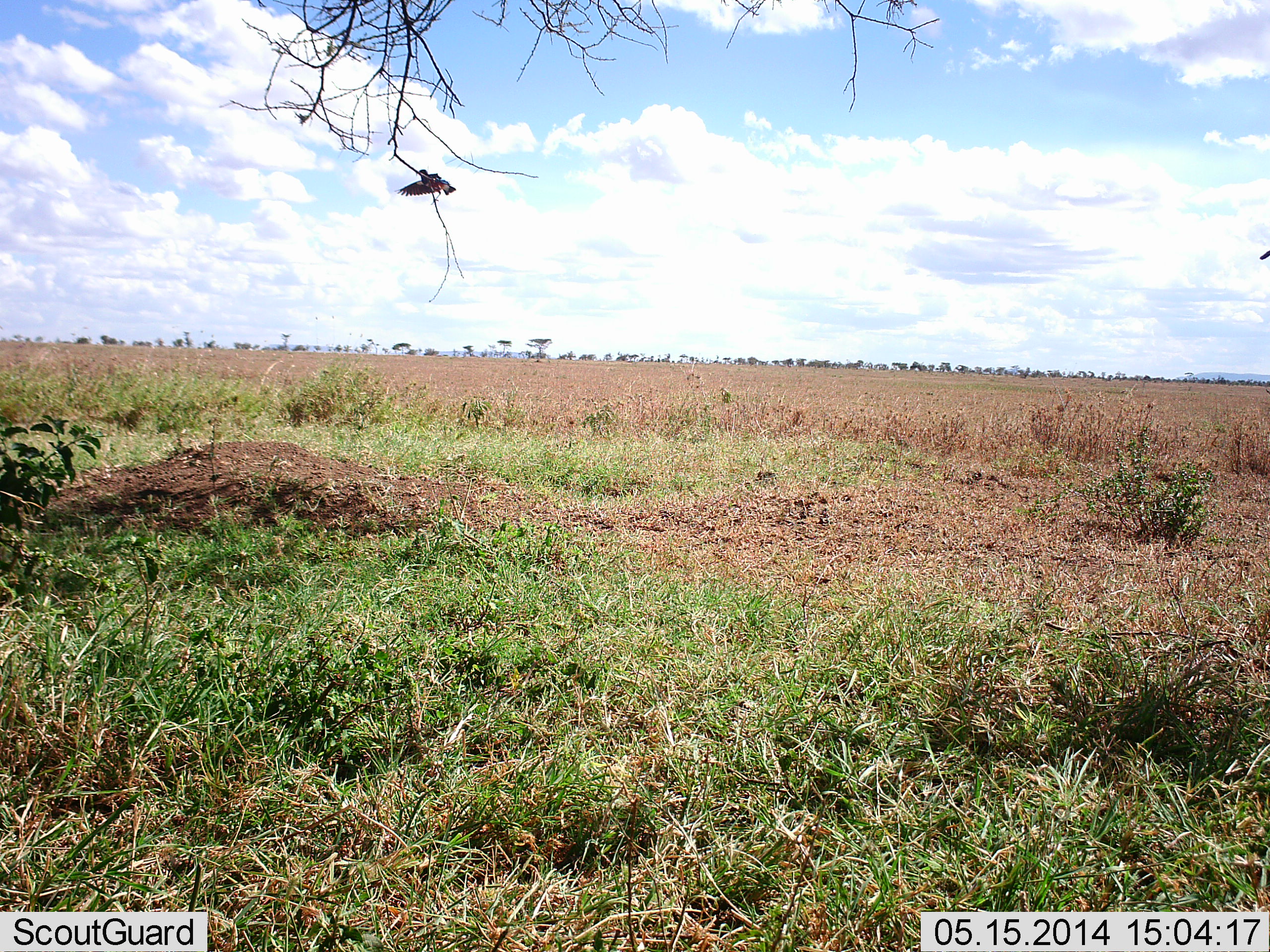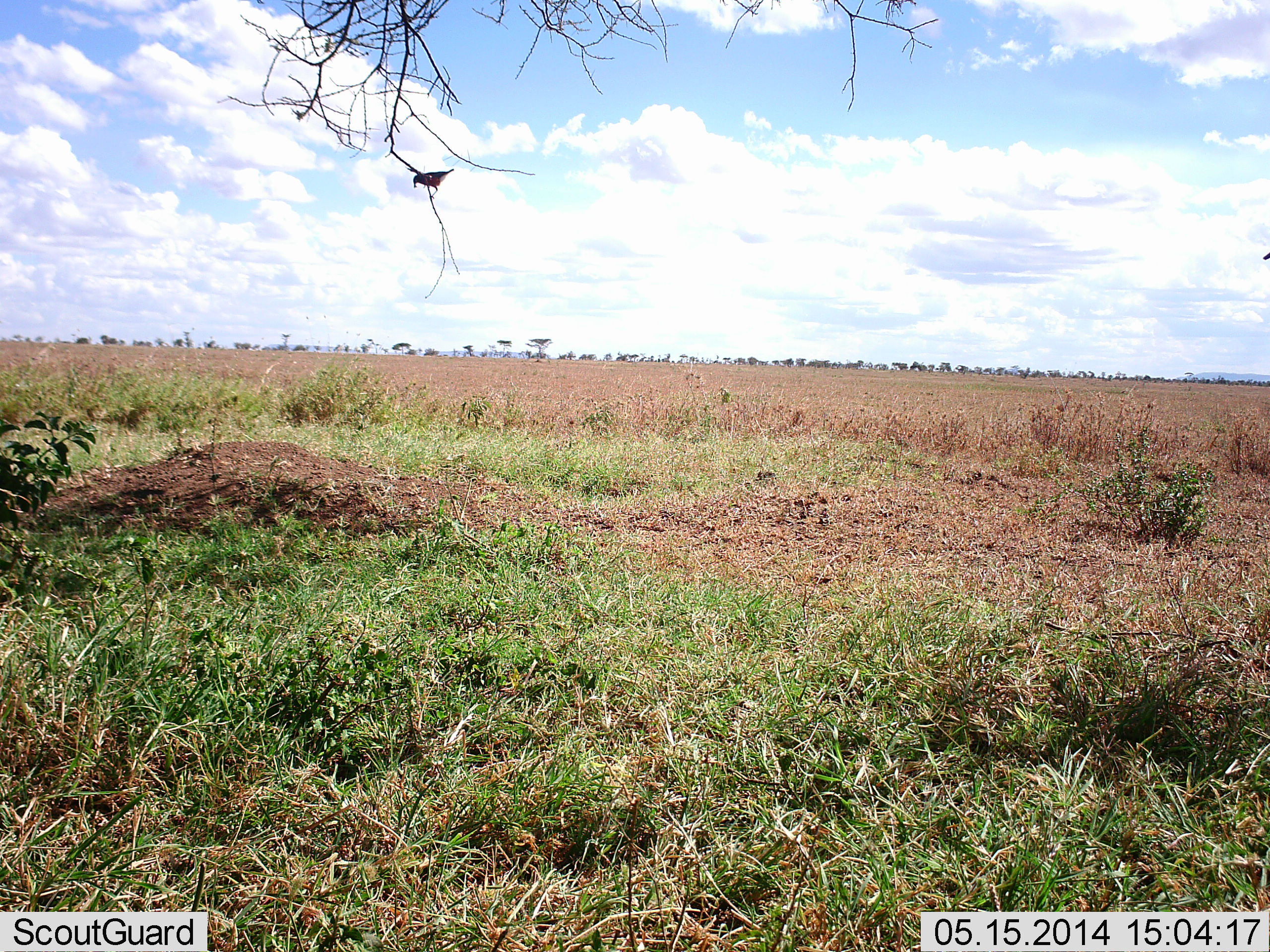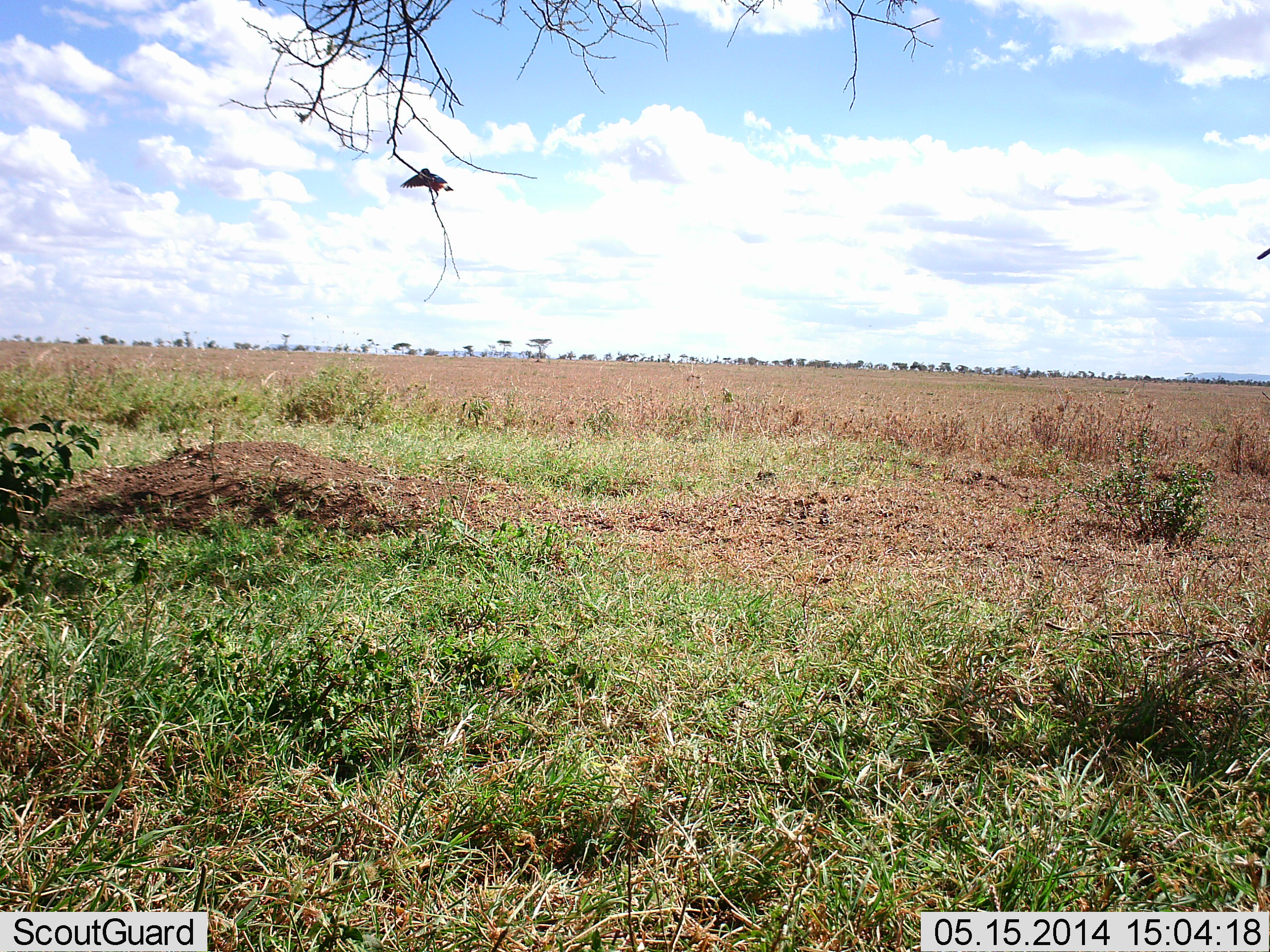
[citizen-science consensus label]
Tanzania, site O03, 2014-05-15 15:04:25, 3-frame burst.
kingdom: Animalia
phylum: Chordata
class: Aves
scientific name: Aves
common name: bird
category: otherbird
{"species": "otherbird (bird) (Aves)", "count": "1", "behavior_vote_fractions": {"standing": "39%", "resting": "37%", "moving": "32%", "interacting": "3%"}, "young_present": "0%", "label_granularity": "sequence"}